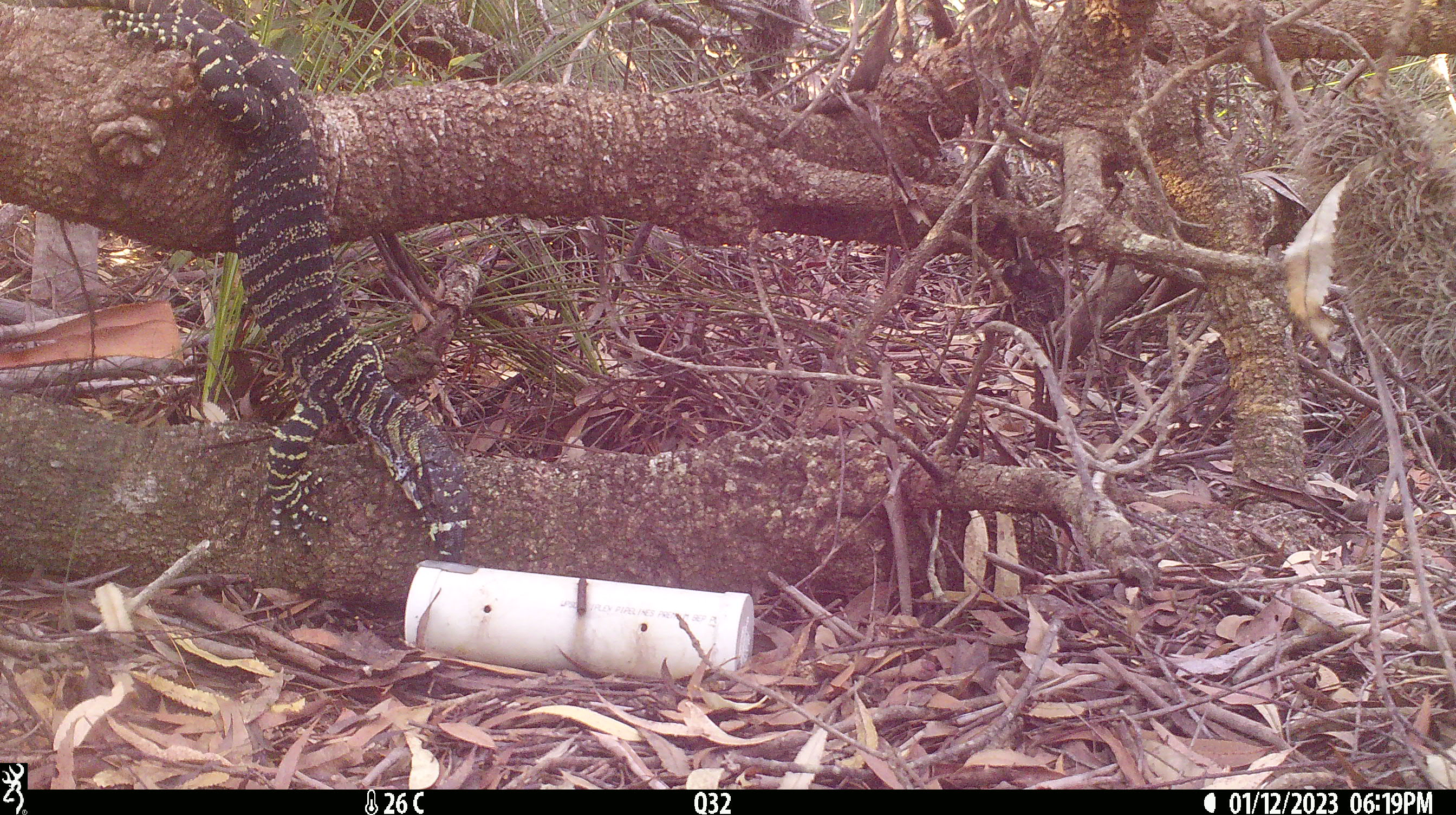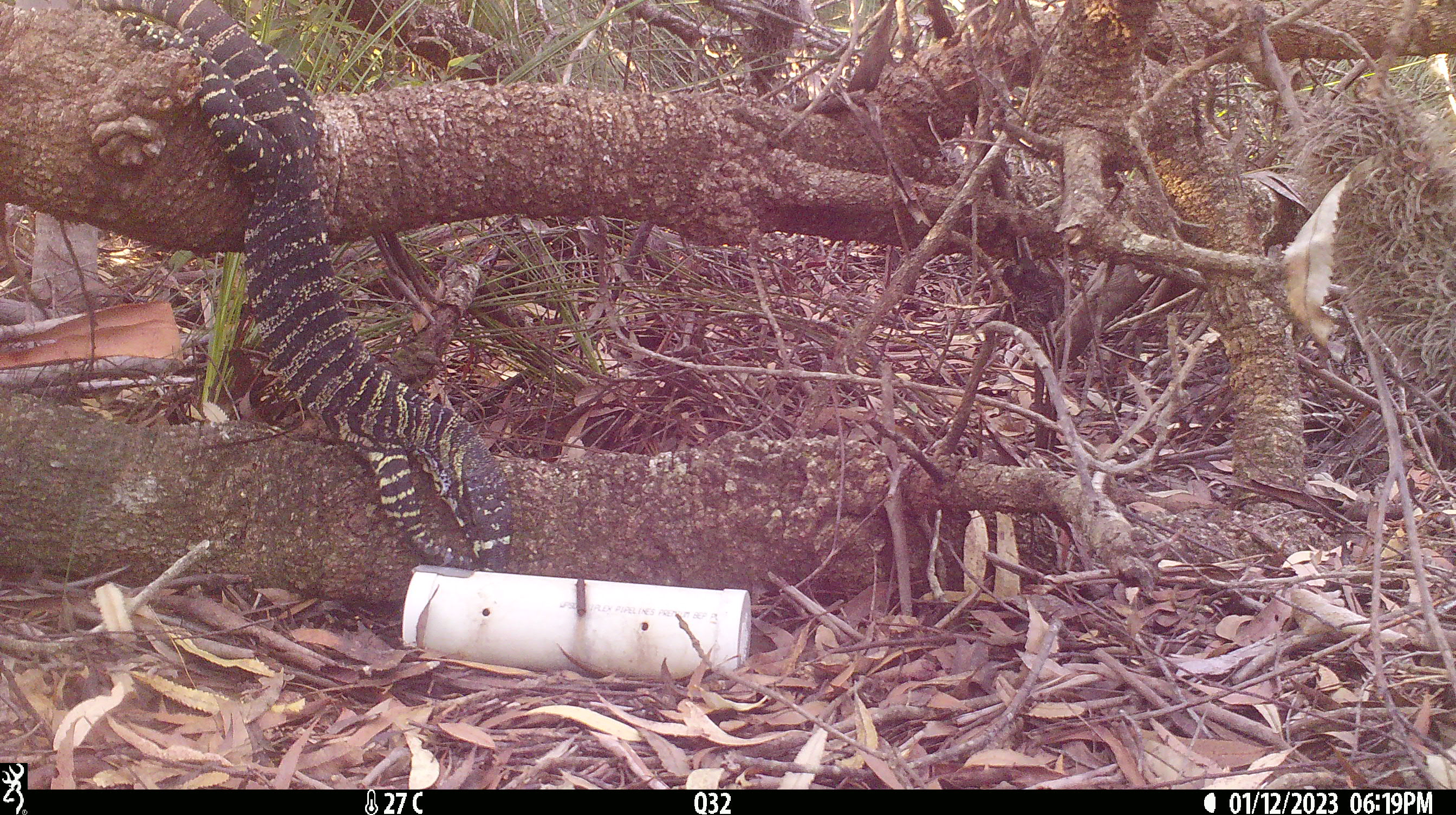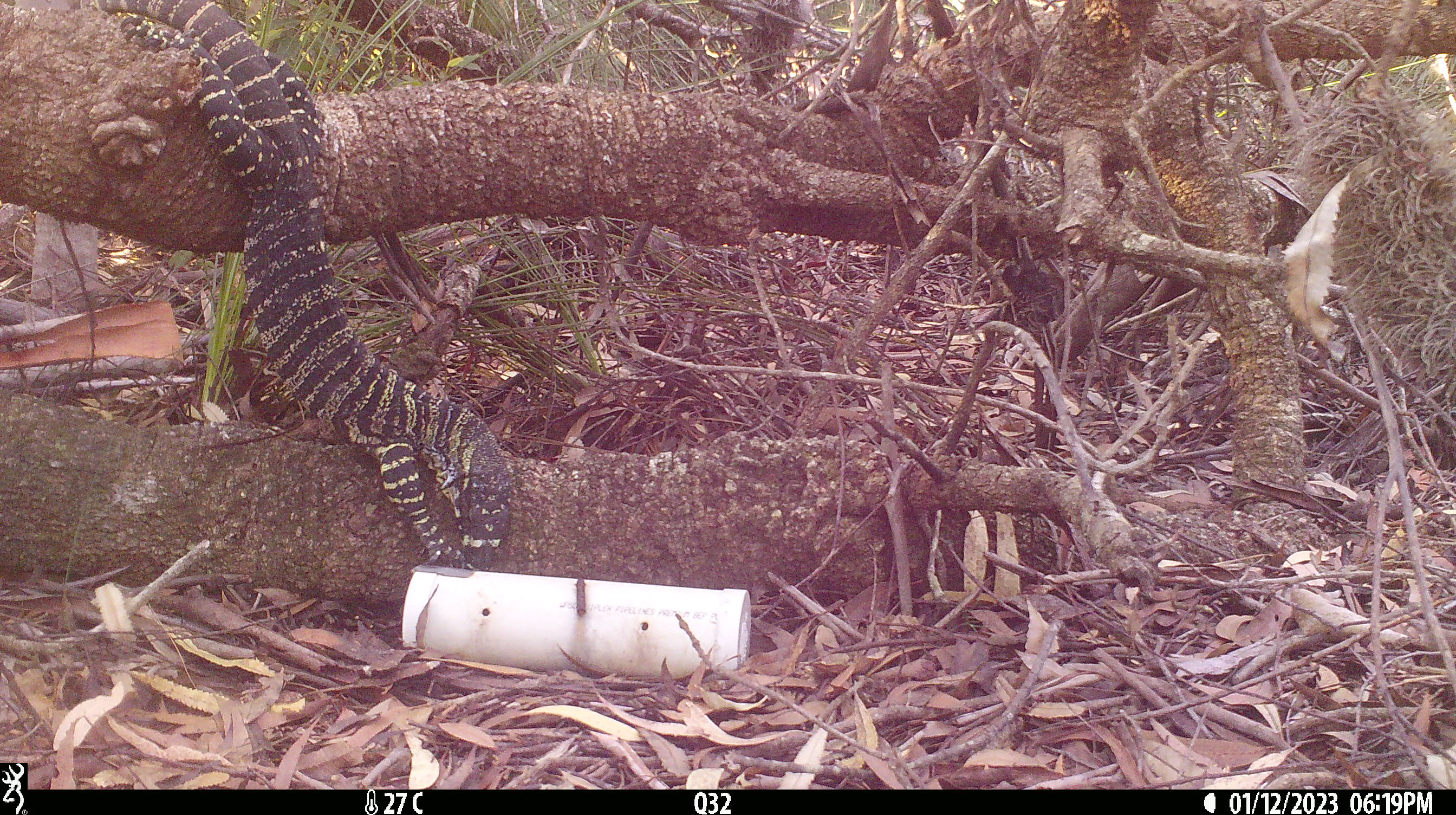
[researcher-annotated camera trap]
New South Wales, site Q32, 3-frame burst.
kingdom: Animalia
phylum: Chordata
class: Reptilia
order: Squamata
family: Varanidae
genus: Varanus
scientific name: Varanus varius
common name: lace monitor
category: goanna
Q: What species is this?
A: Goanna (lace monitor) (Varanus varius).